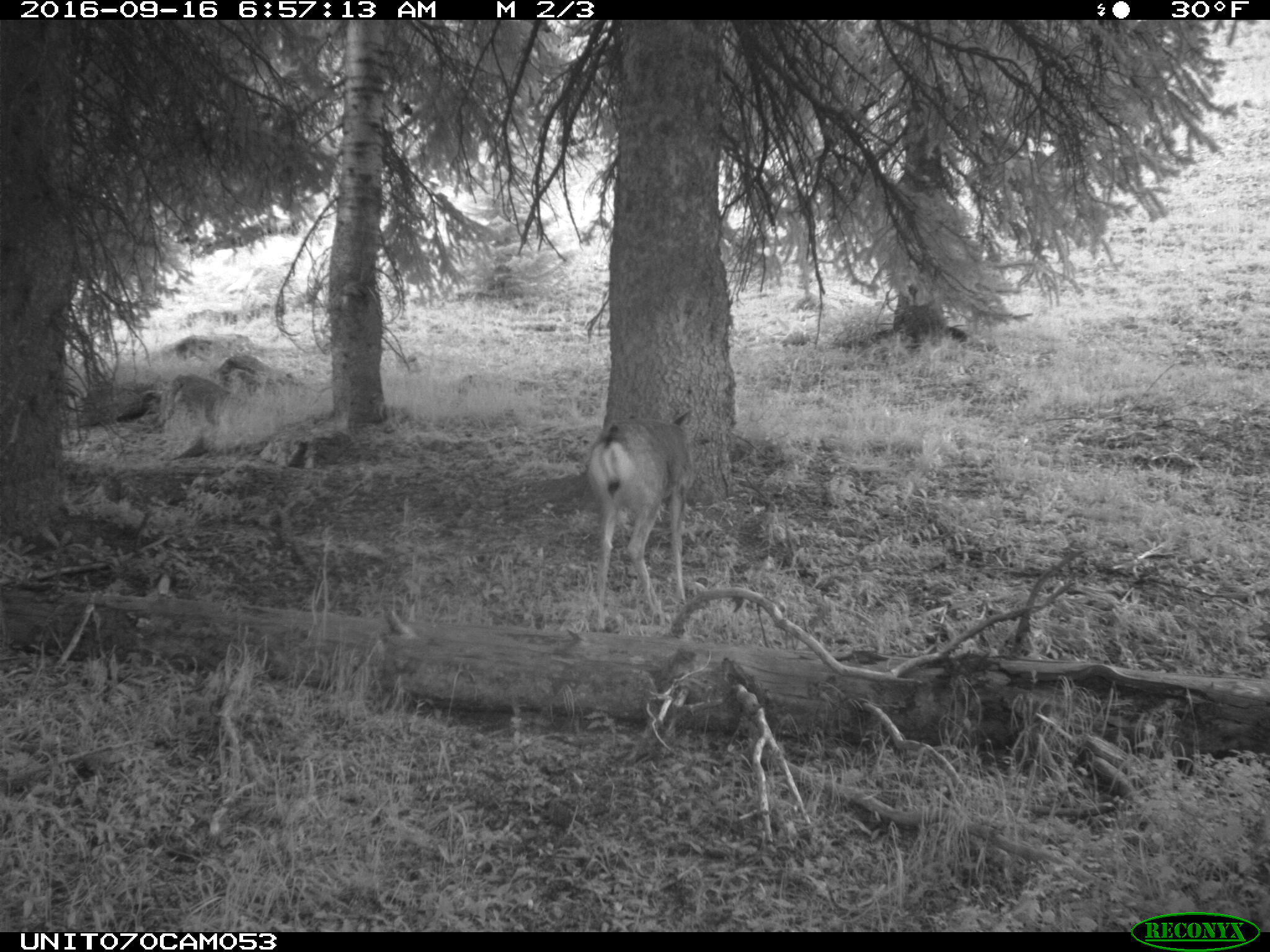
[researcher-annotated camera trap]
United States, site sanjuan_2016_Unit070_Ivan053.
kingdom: Animalia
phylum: Chordata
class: Mammalia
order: Artiodactyla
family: Cervidae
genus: Odocoileus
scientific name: Odocoileus hemionus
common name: mule deer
Odocoileus hemionus (mule deer).